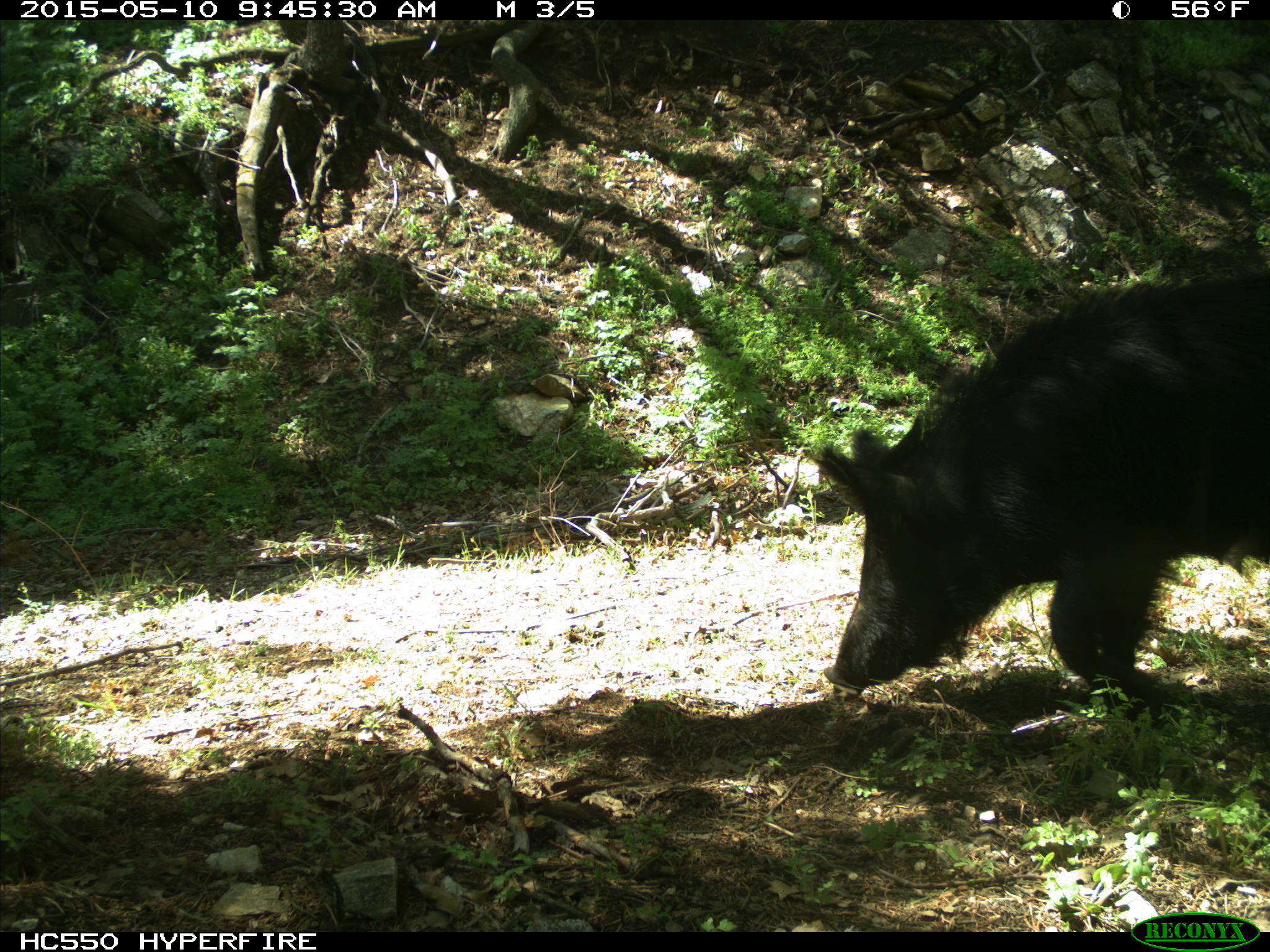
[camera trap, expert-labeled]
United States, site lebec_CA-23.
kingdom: Animalia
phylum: Chordata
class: Mammalia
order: Artiodactyla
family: Suidae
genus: Sus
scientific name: Sus scrofa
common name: wild boar